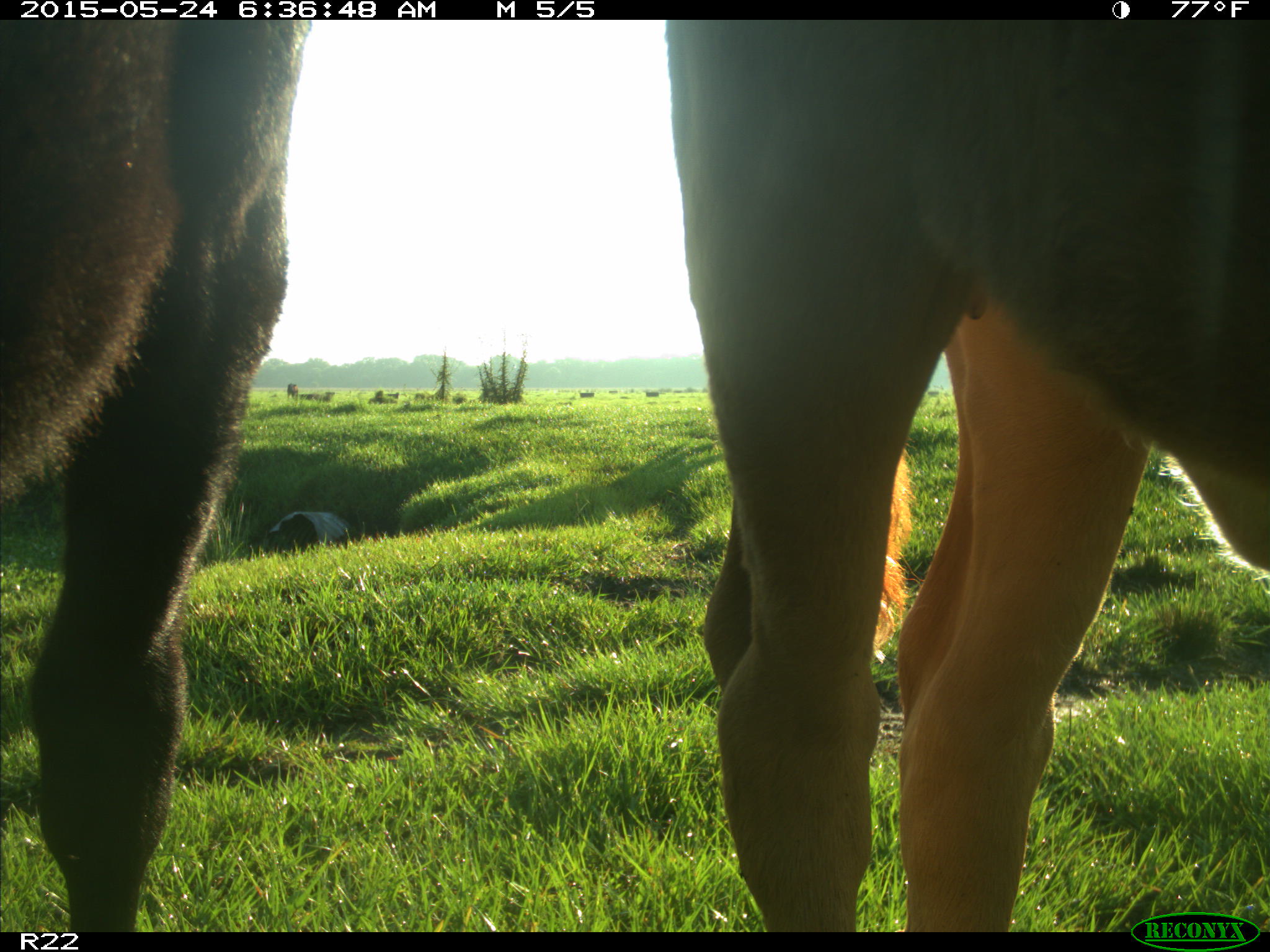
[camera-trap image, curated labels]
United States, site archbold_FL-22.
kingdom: Animalia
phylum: Chordata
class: Mammalia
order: Artiodactyla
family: Bovidae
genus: Bos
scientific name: Bos taurus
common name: domestic cow